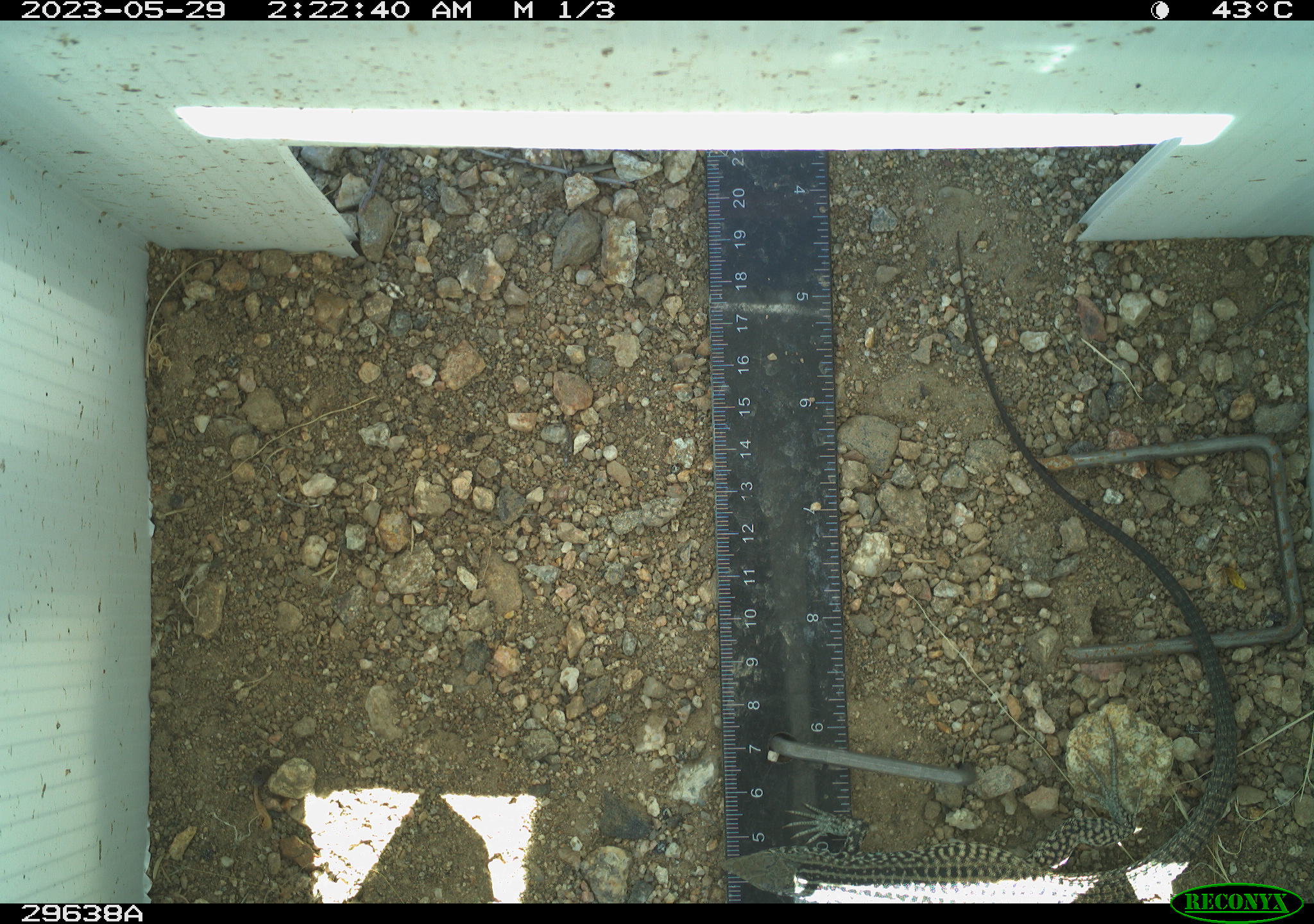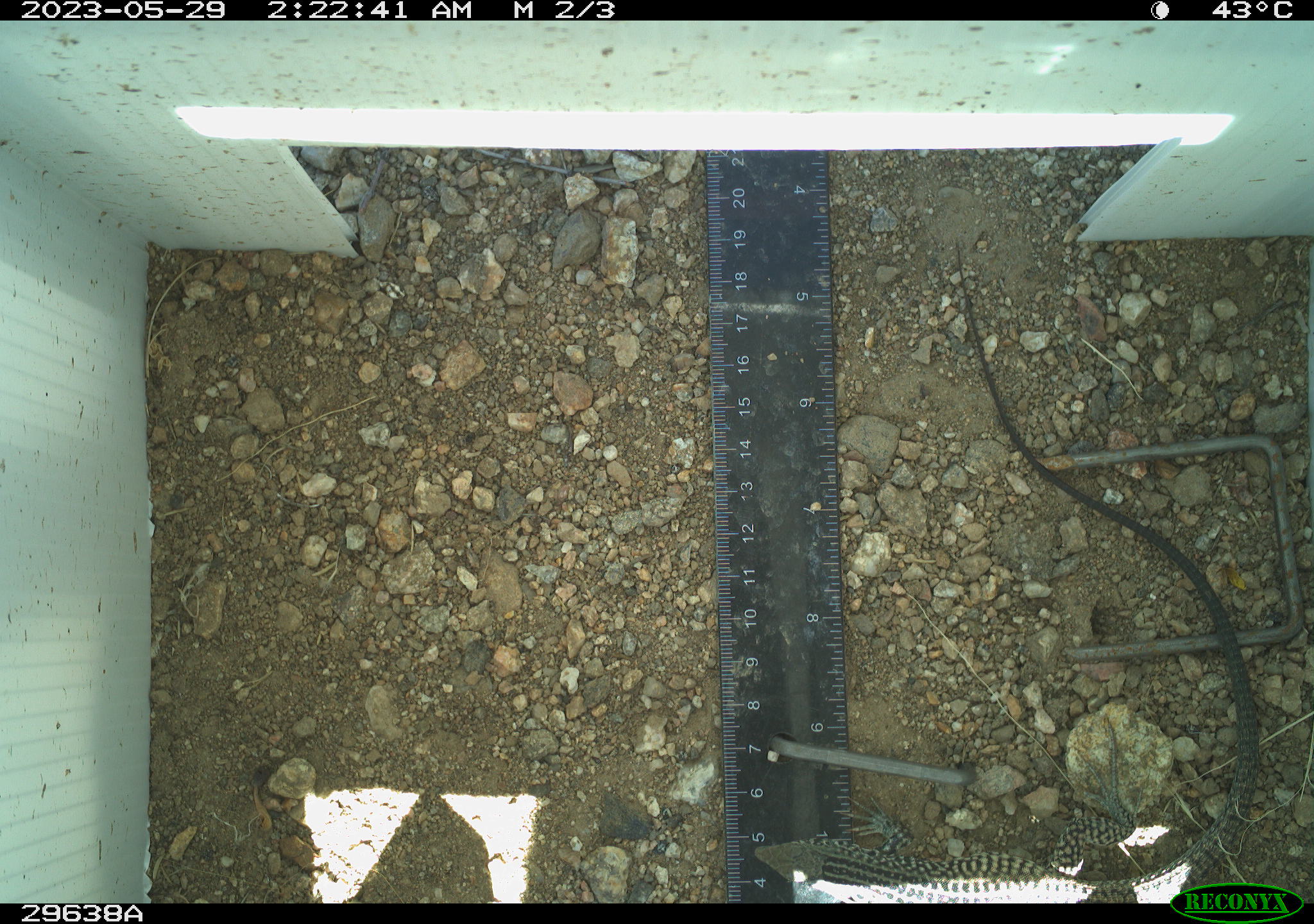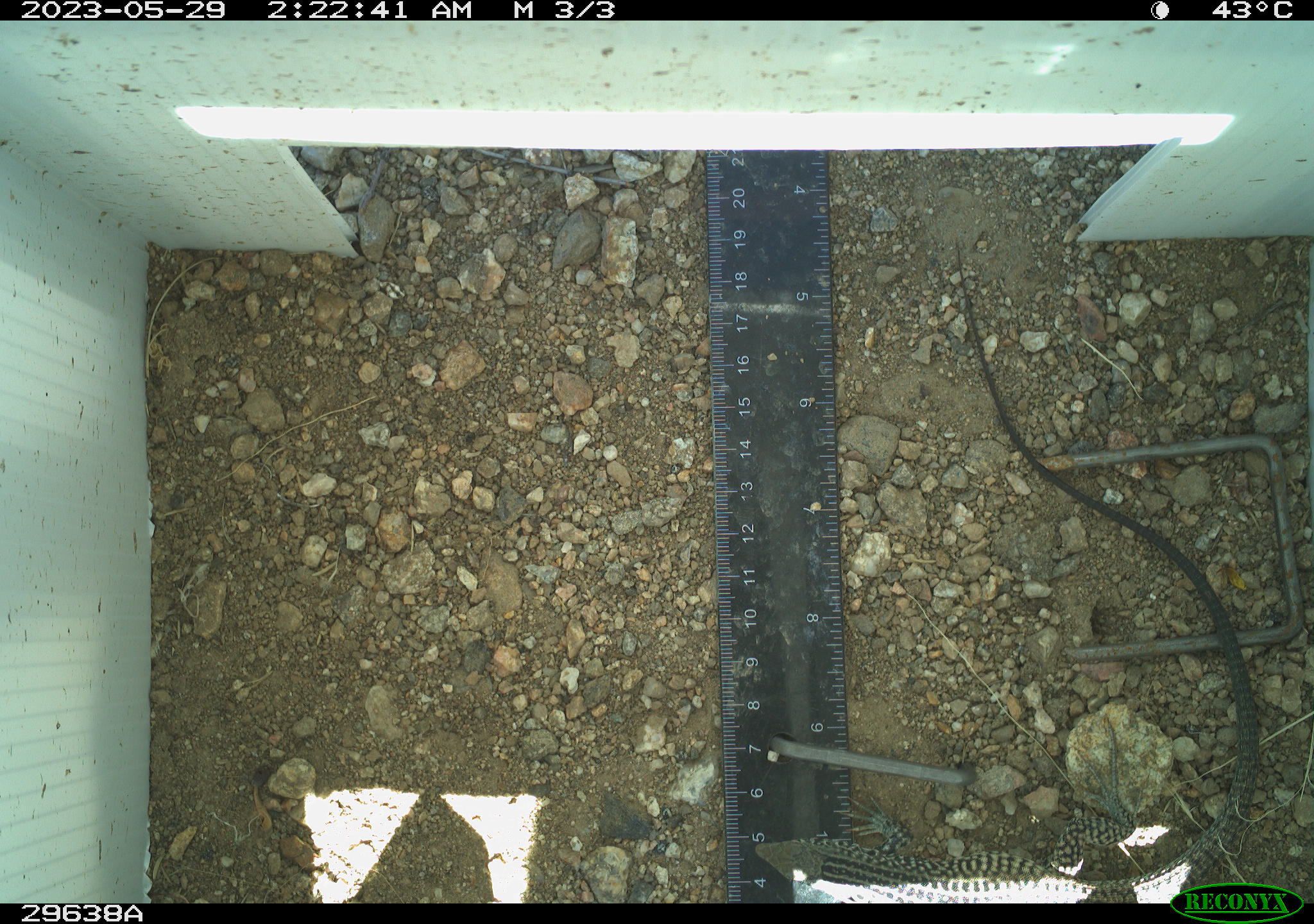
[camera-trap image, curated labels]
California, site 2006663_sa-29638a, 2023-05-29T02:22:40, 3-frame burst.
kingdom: Animalia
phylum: Chordata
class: Reptilia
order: Squamata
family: Teiidae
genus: Aspidoscelis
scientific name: Aspidoscelis tigris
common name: western whiptail